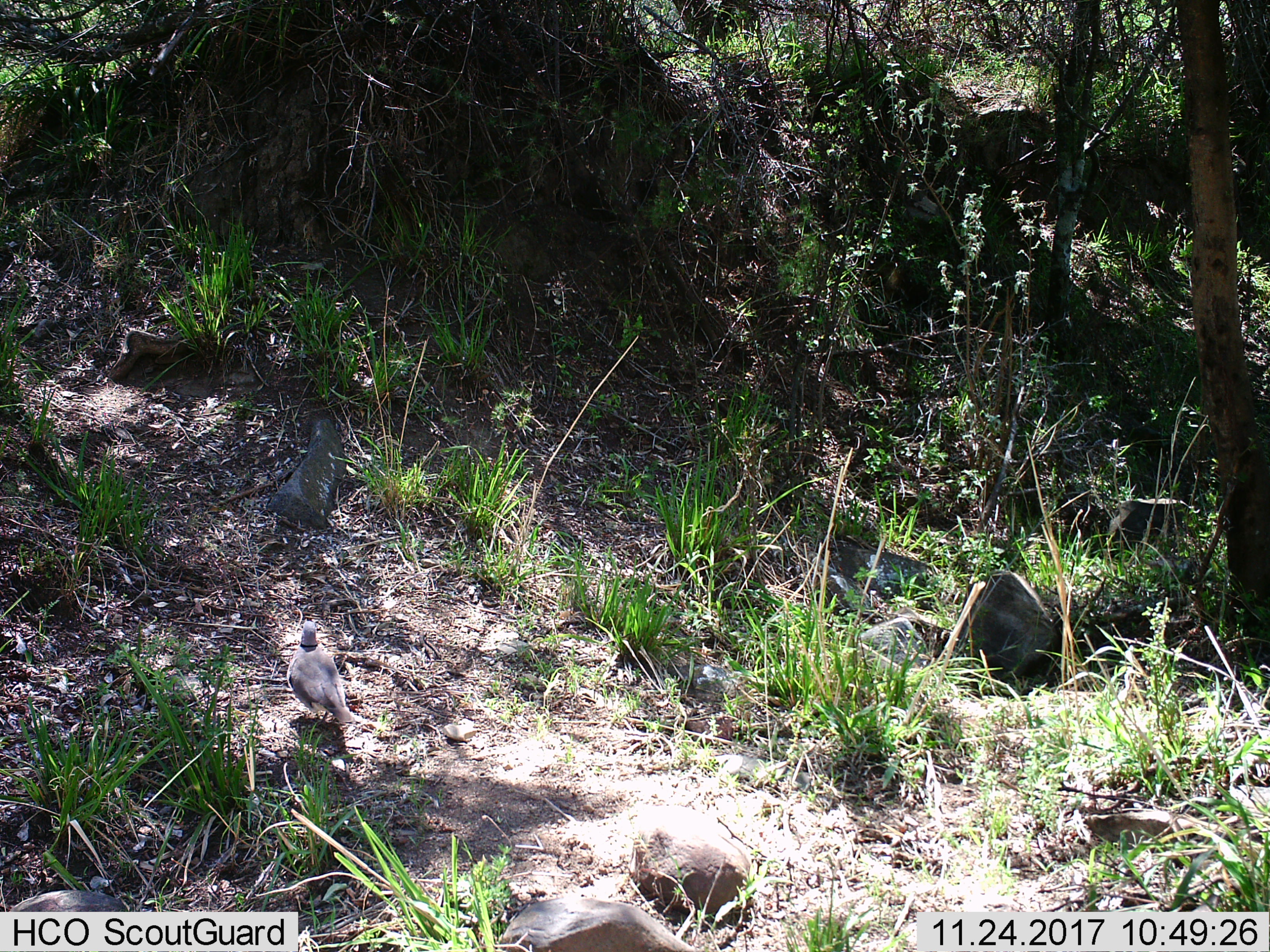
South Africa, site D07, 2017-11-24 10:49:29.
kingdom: Animalia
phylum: Chordata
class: Aves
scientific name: Aves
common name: bird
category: birdother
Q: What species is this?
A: Birdother (bird) (Aves).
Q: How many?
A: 1.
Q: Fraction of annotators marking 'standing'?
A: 100%.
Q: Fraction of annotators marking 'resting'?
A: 0%.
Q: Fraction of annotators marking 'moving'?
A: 0%.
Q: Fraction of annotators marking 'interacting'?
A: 0%.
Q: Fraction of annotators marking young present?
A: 0%.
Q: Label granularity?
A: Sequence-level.